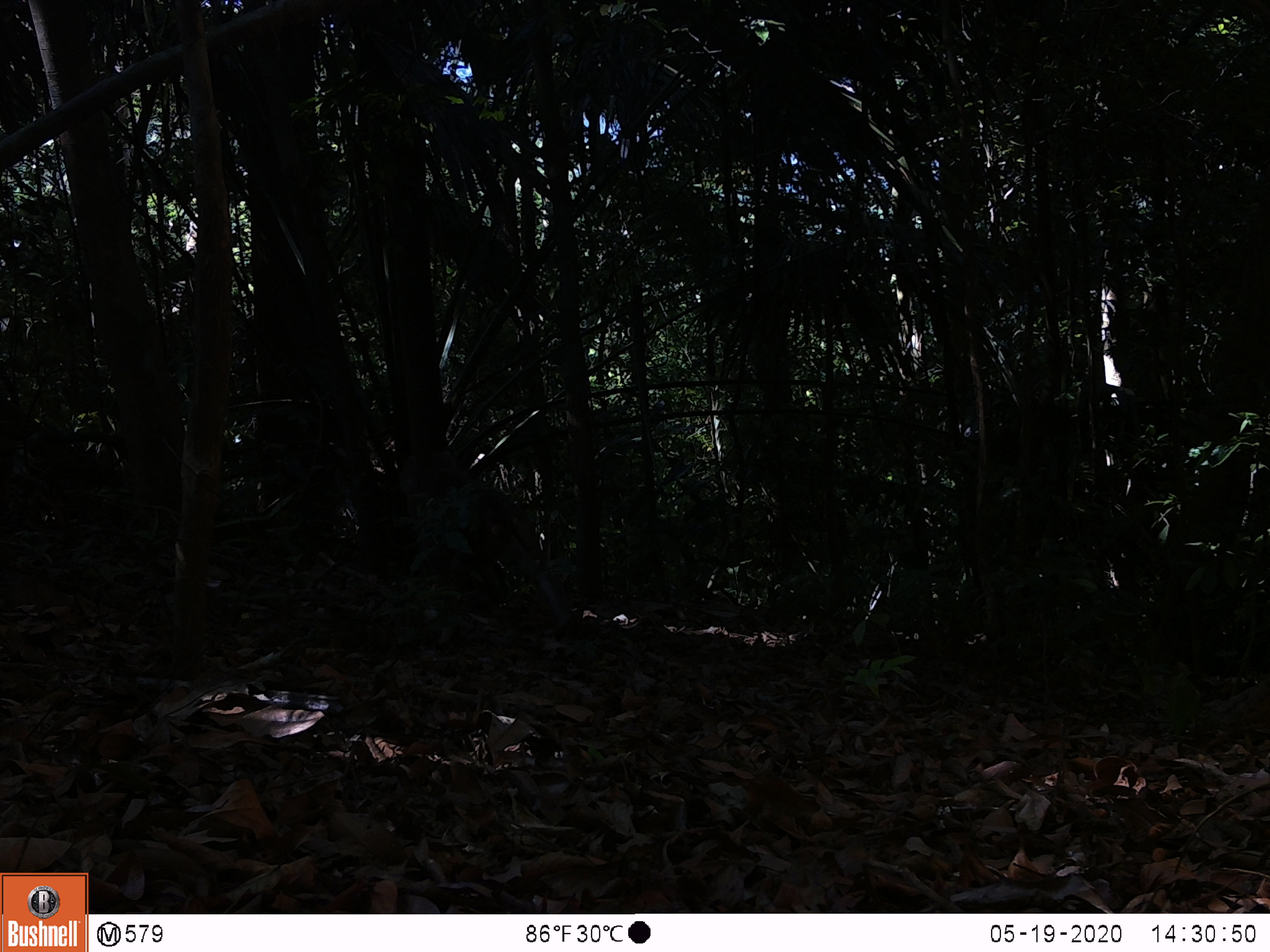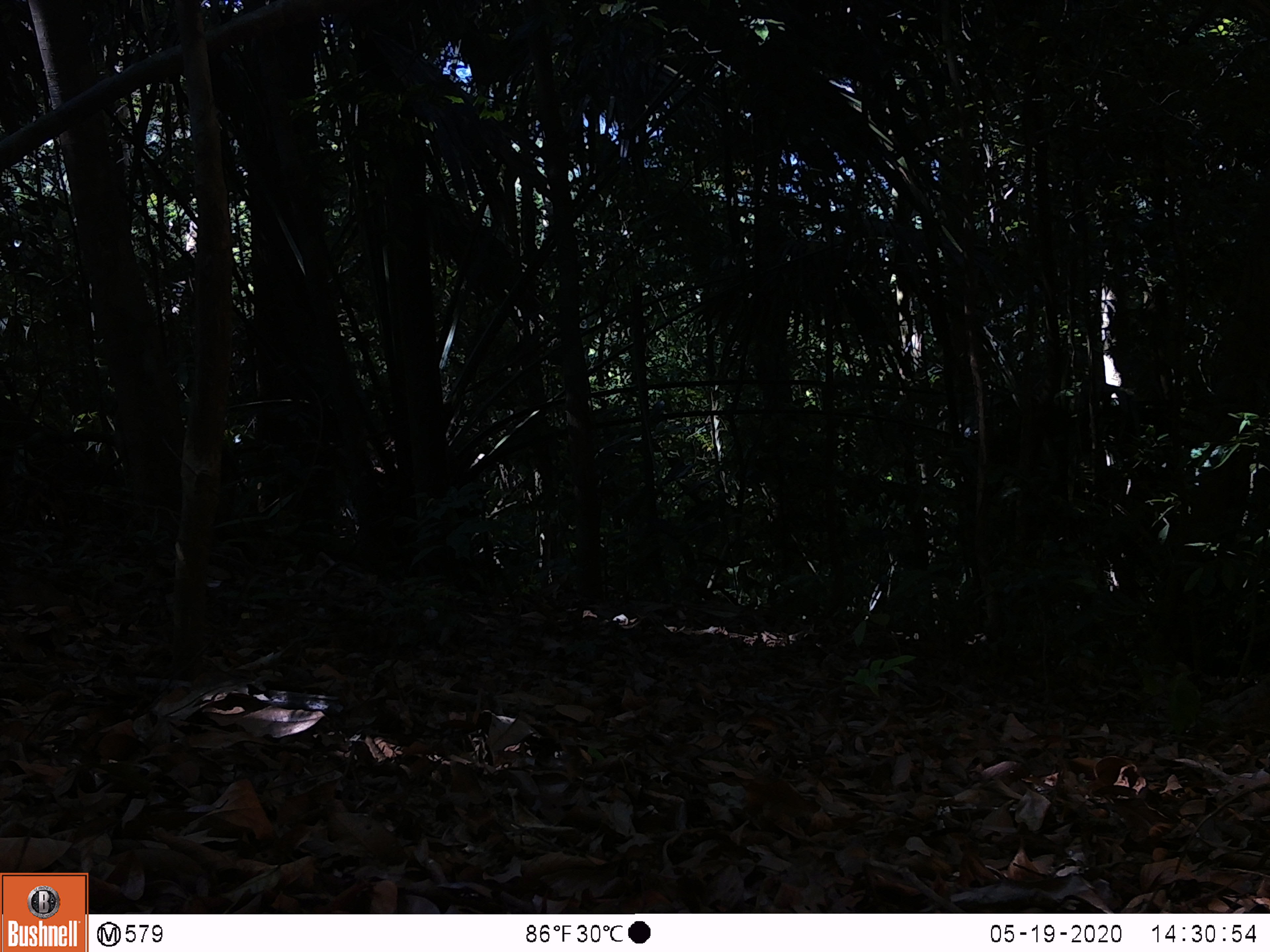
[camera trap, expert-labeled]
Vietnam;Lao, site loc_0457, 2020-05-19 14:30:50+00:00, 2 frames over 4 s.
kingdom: Animalia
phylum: Chordata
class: Mammalia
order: Primates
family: Cercopithecidae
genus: Macaca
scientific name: Macaca nemestrina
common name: pig-tailed macaque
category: pig tailed macaque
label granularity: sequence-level